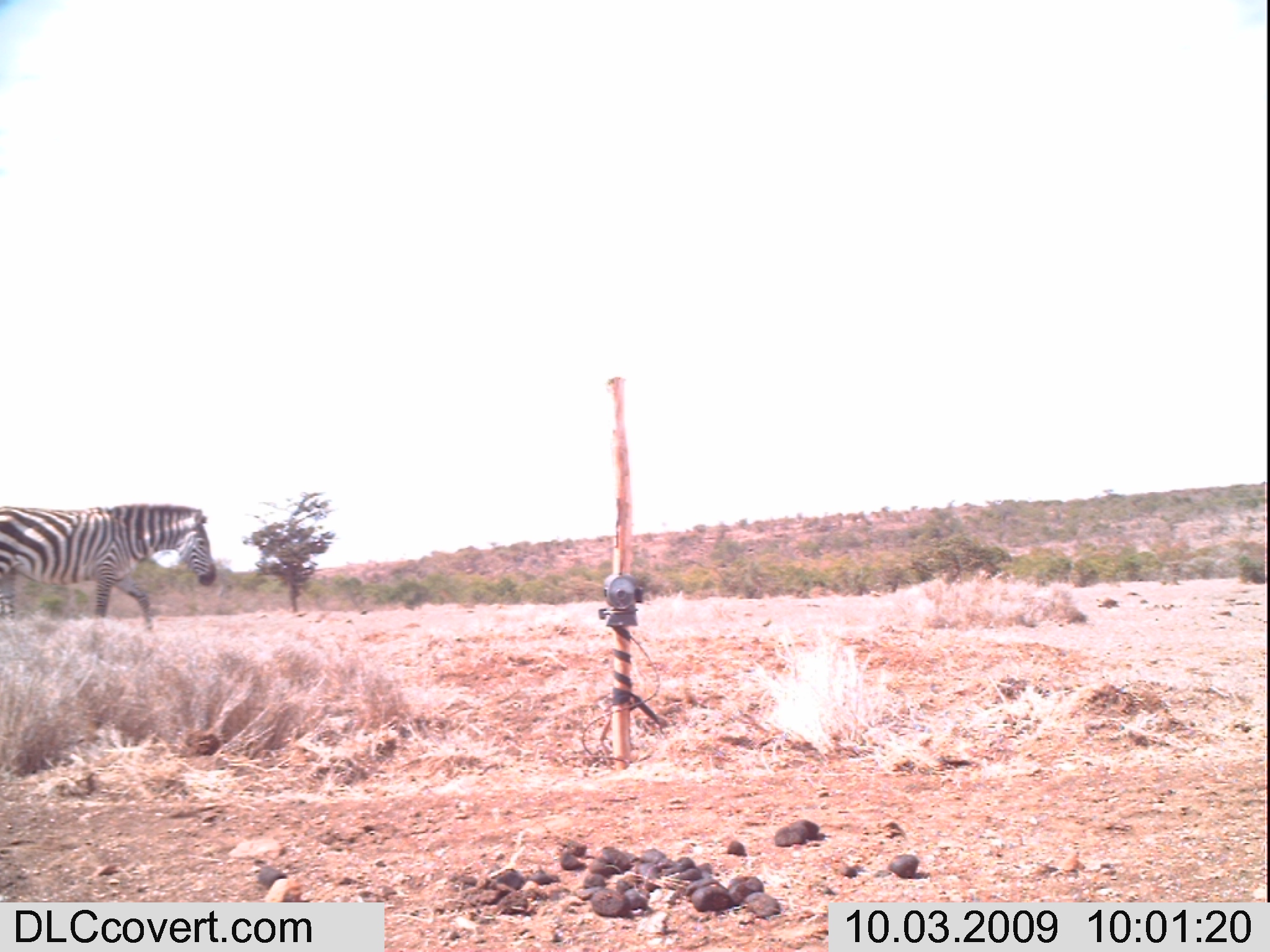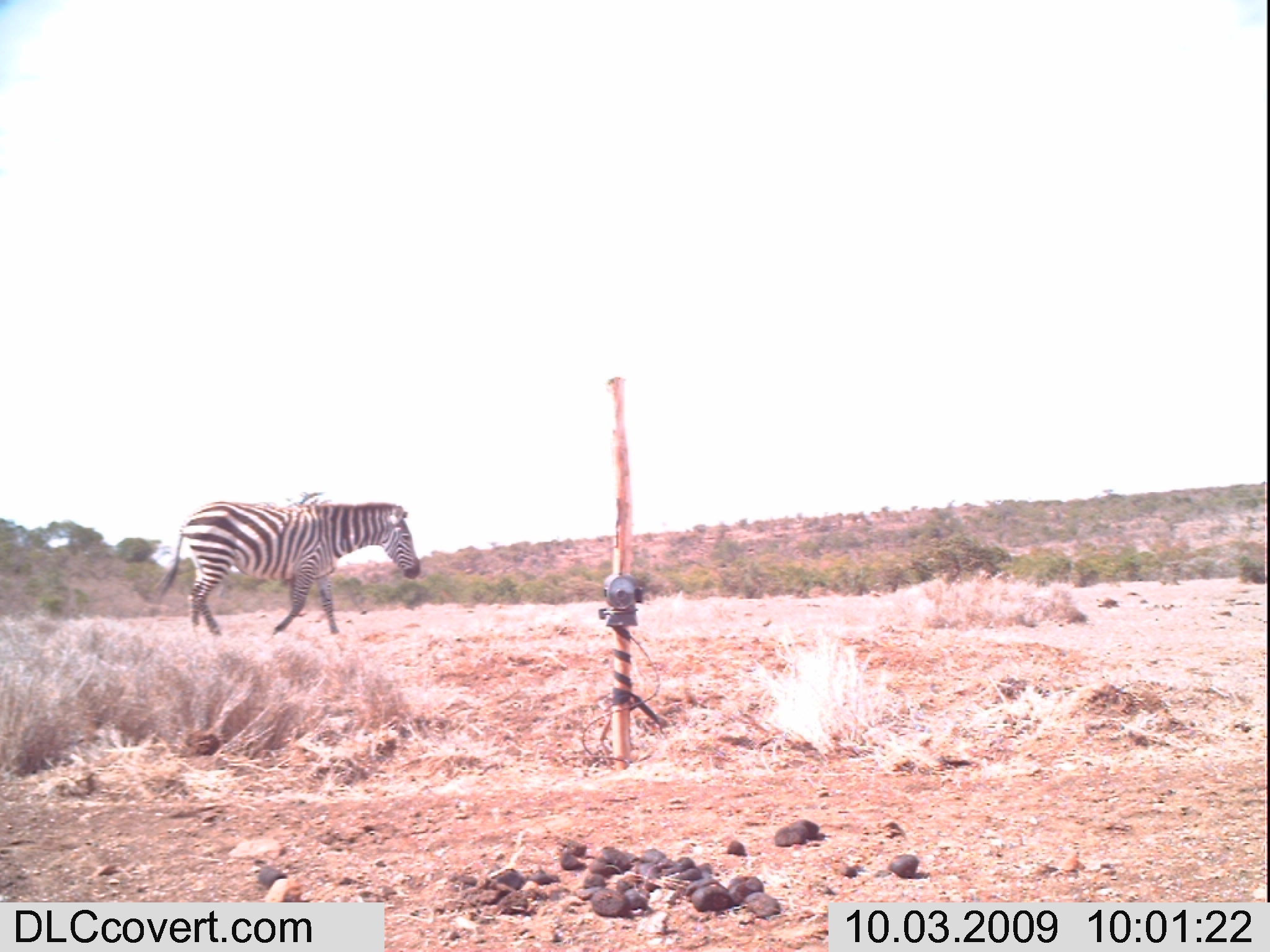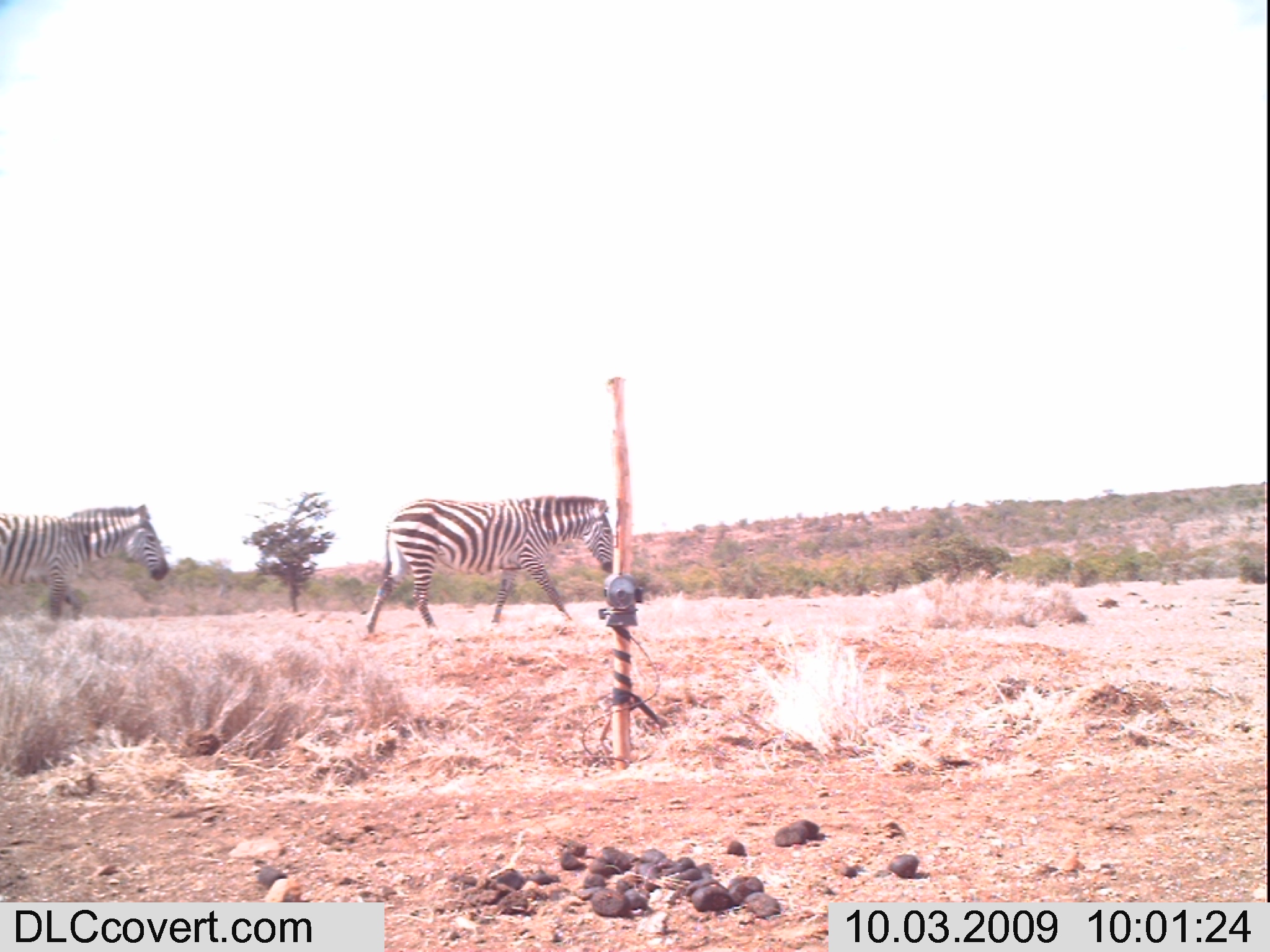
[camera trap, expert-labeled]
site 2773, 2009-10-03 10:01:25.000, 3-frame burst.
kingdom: Animalia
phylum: Chordata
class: Mammalia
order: Perissodactyla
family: Equidae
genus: Equus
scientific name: Equus quagga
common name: plains zebra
Equus quagga (plains zebra), count 1.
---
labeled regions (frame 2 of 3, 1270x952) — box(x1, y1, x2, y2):
equus quagga: box(151, 500, 422, 638)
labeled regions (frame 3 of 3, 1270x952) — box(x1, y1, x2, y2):
equus quagga: box(365, 494, 614, 635); box(0, 503, 170, 624)